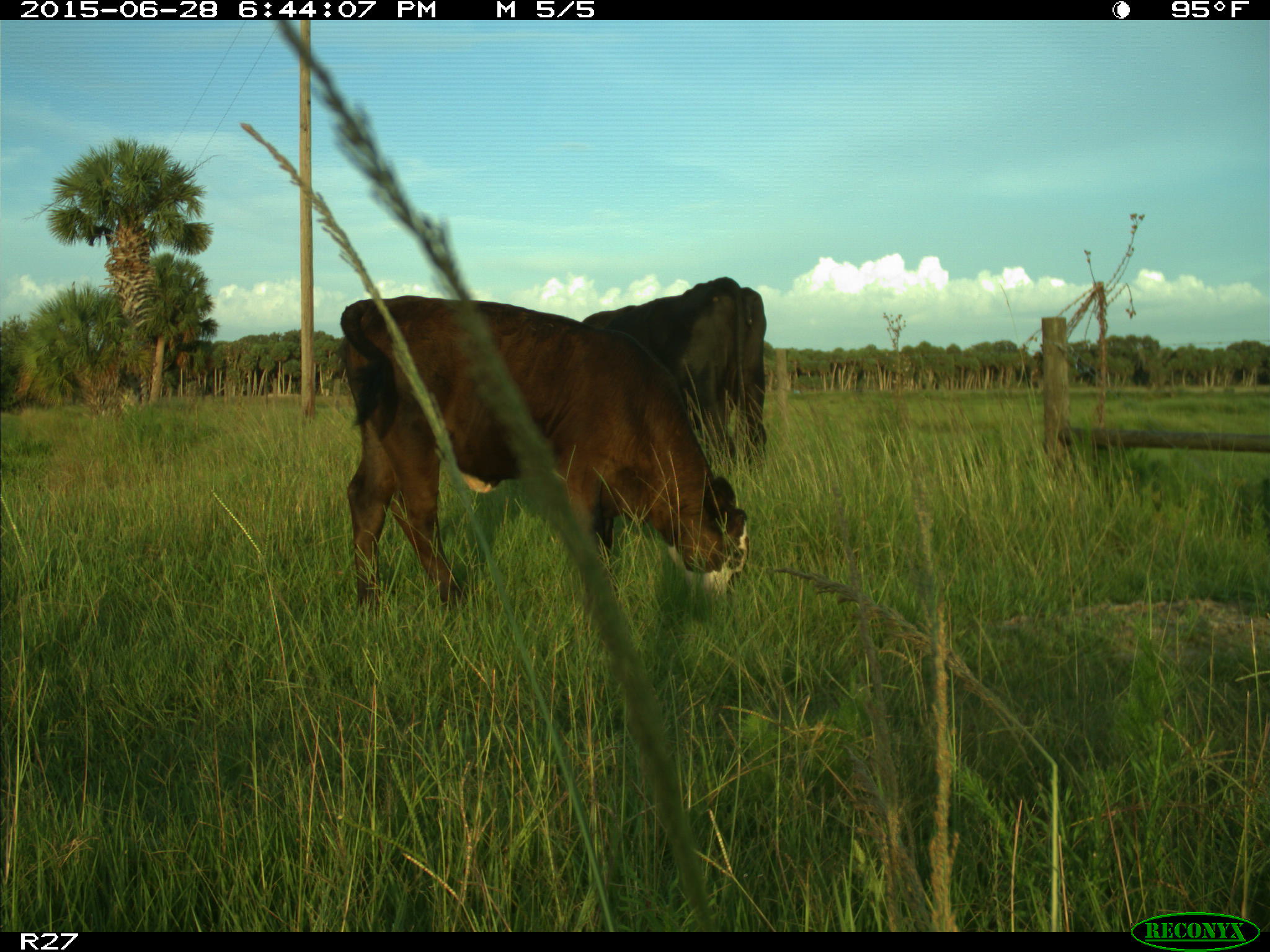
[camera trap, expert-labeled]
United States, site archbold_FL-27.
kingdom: Animalia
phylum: Chordata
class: Mammalia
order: Artiodactyla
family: Bovidae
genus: Bos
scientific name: Bos taurus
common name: domestic cow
Bos taurus (domestic cow).